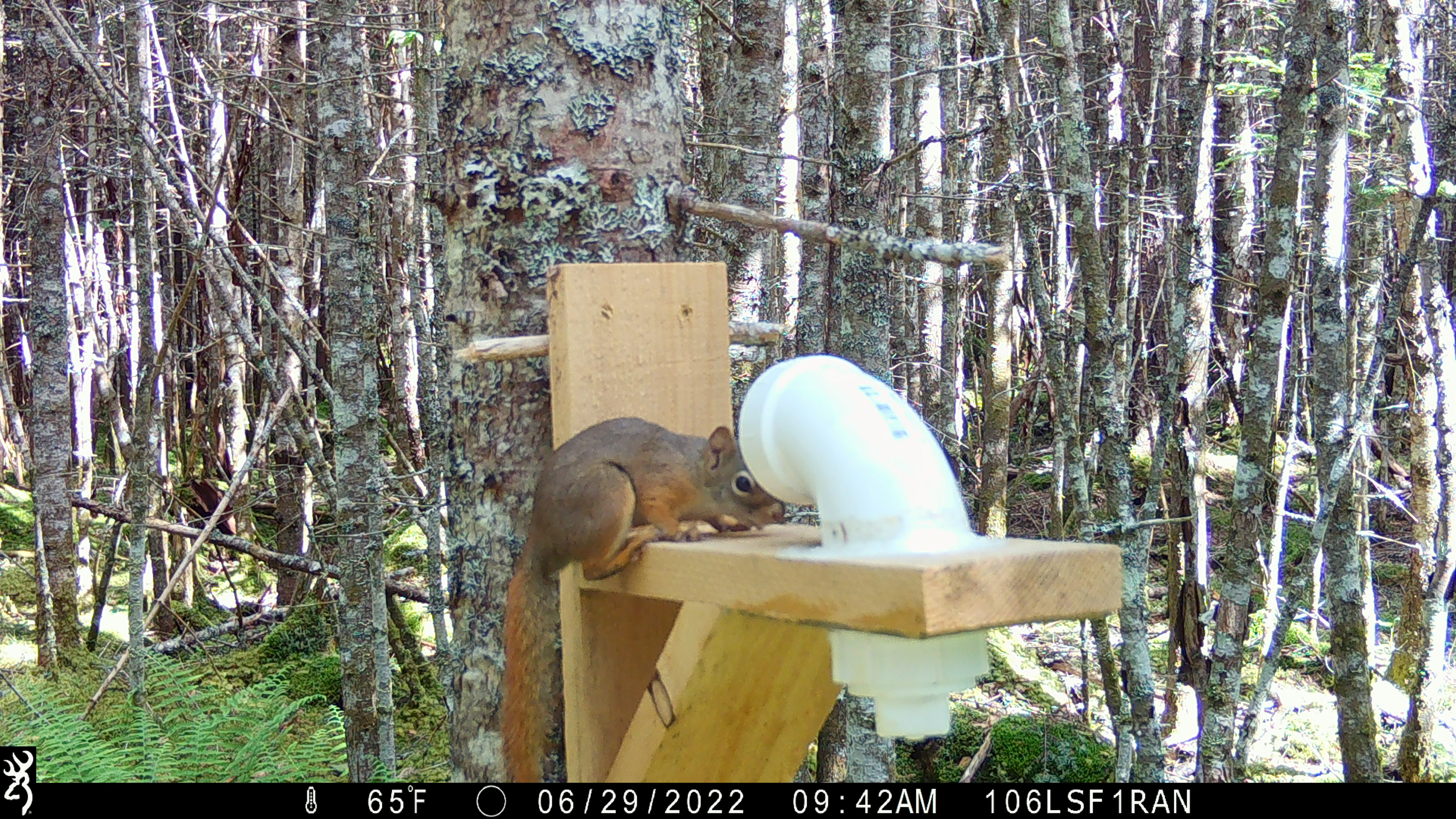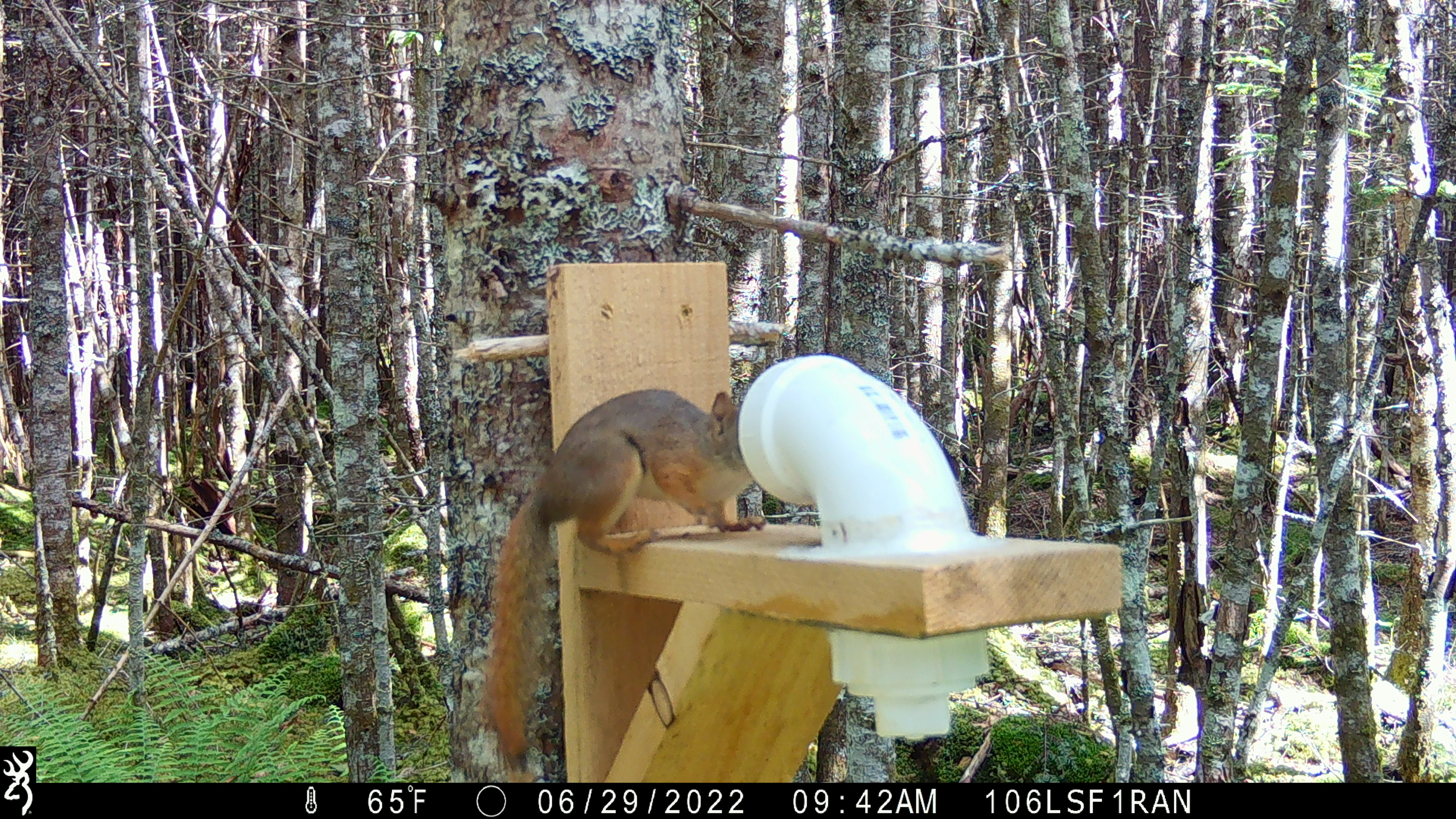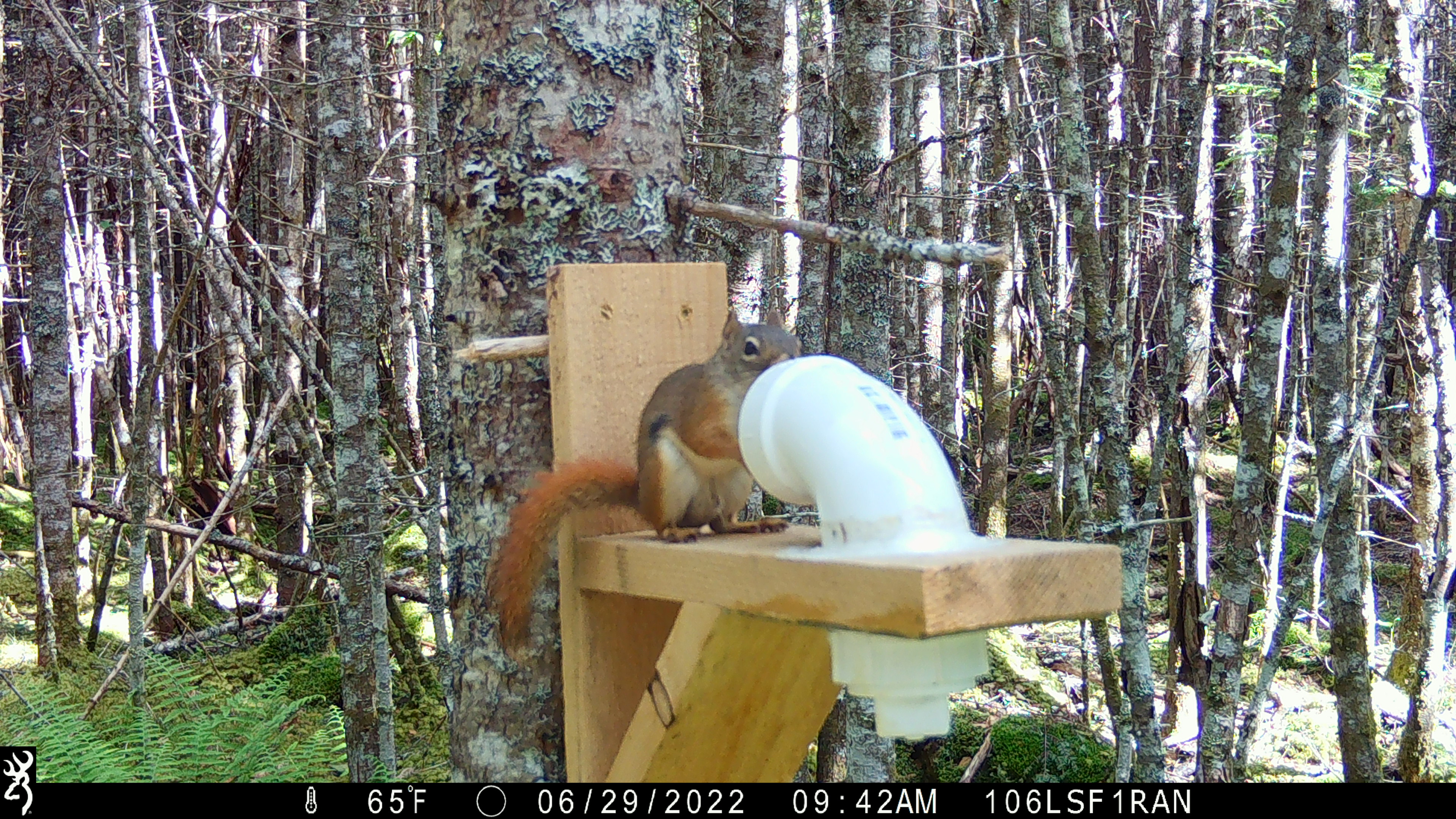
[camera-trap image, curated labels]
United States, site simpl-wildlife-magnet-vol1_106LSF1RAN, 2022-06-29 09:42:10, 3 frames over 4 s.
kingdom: Animalia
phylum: Chordata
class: Mammalia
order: Rodentia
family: Sciuridae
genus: Tamiasciurus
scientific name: Tamiasciurus hudsonicus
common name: red squirrel